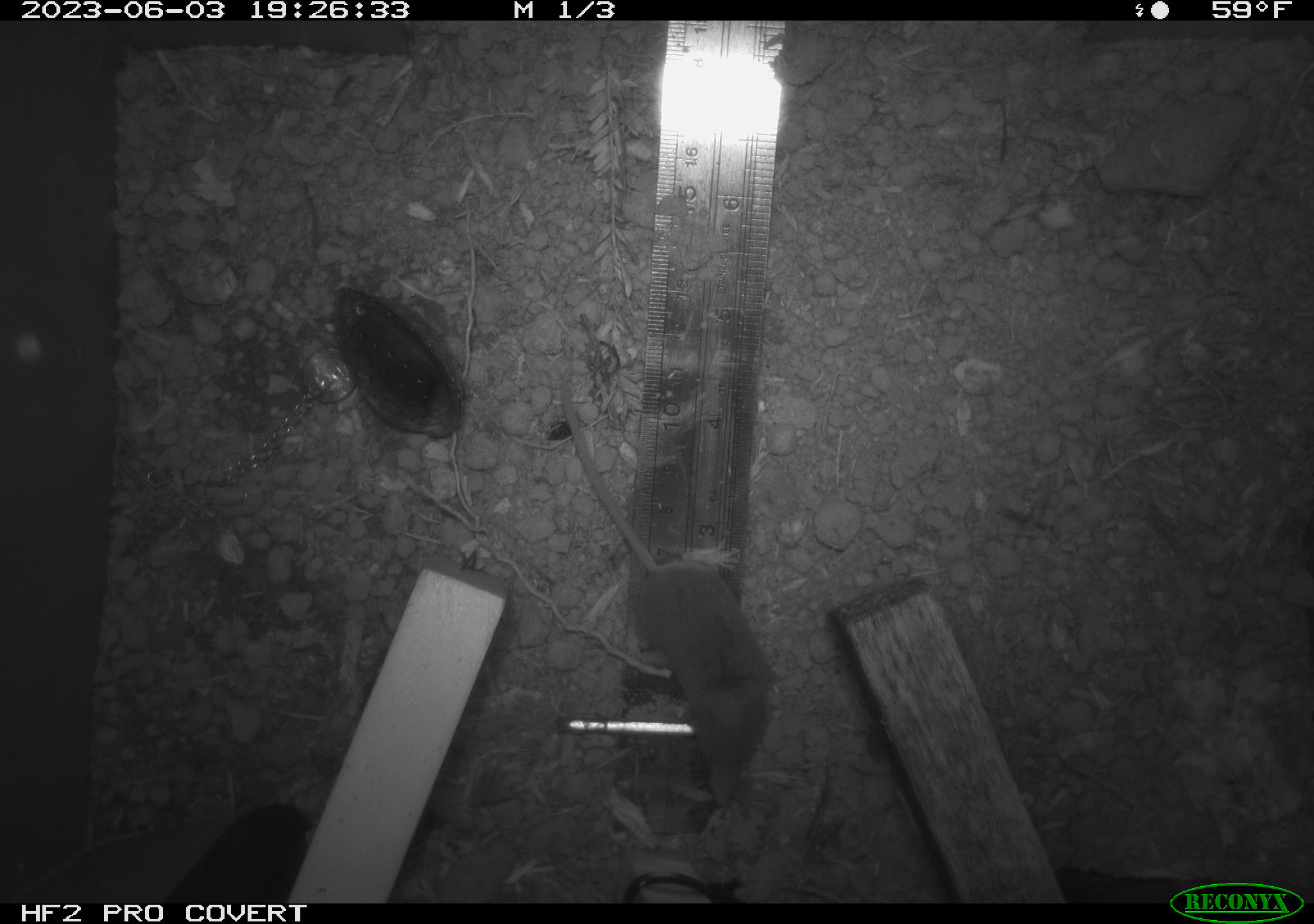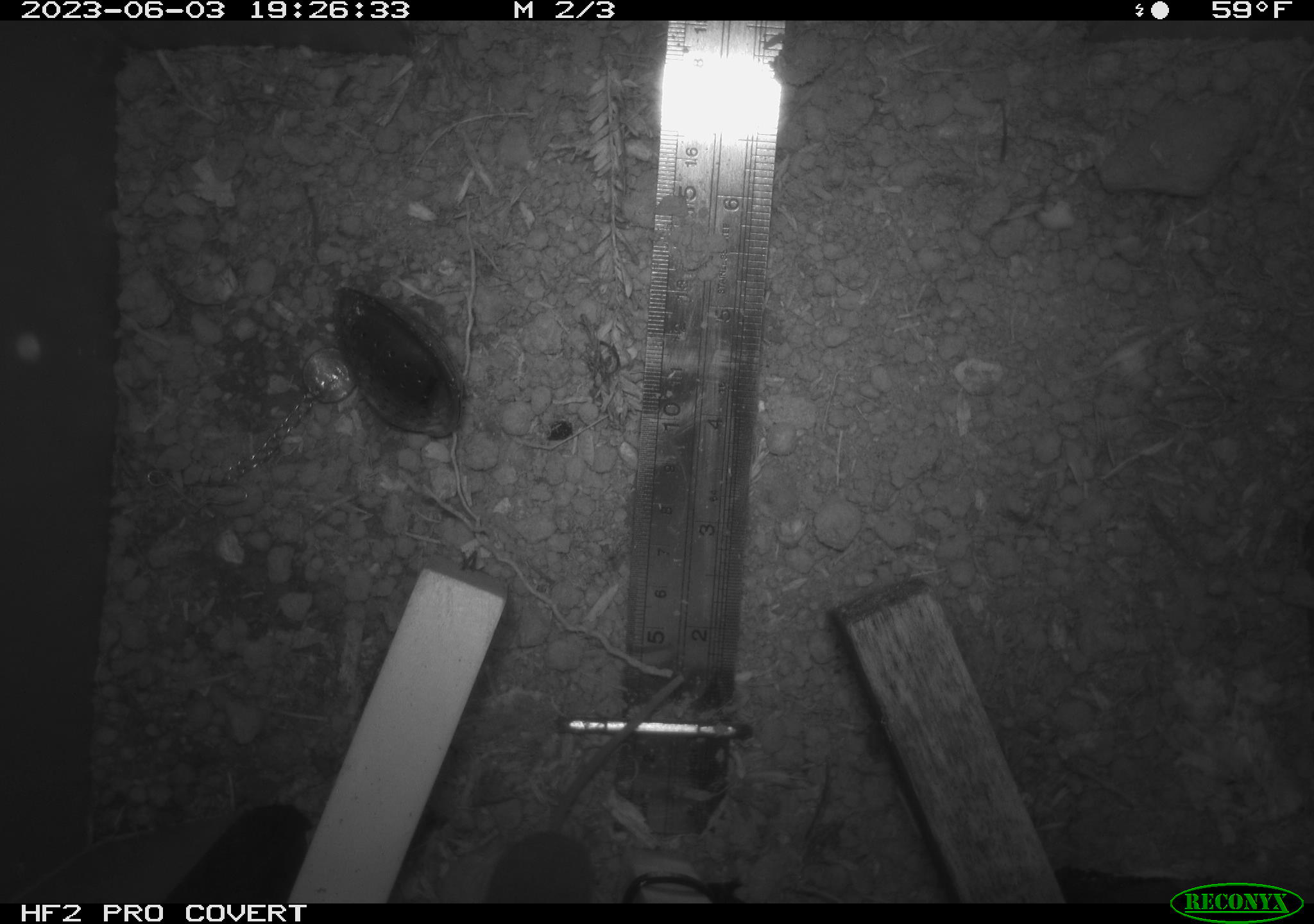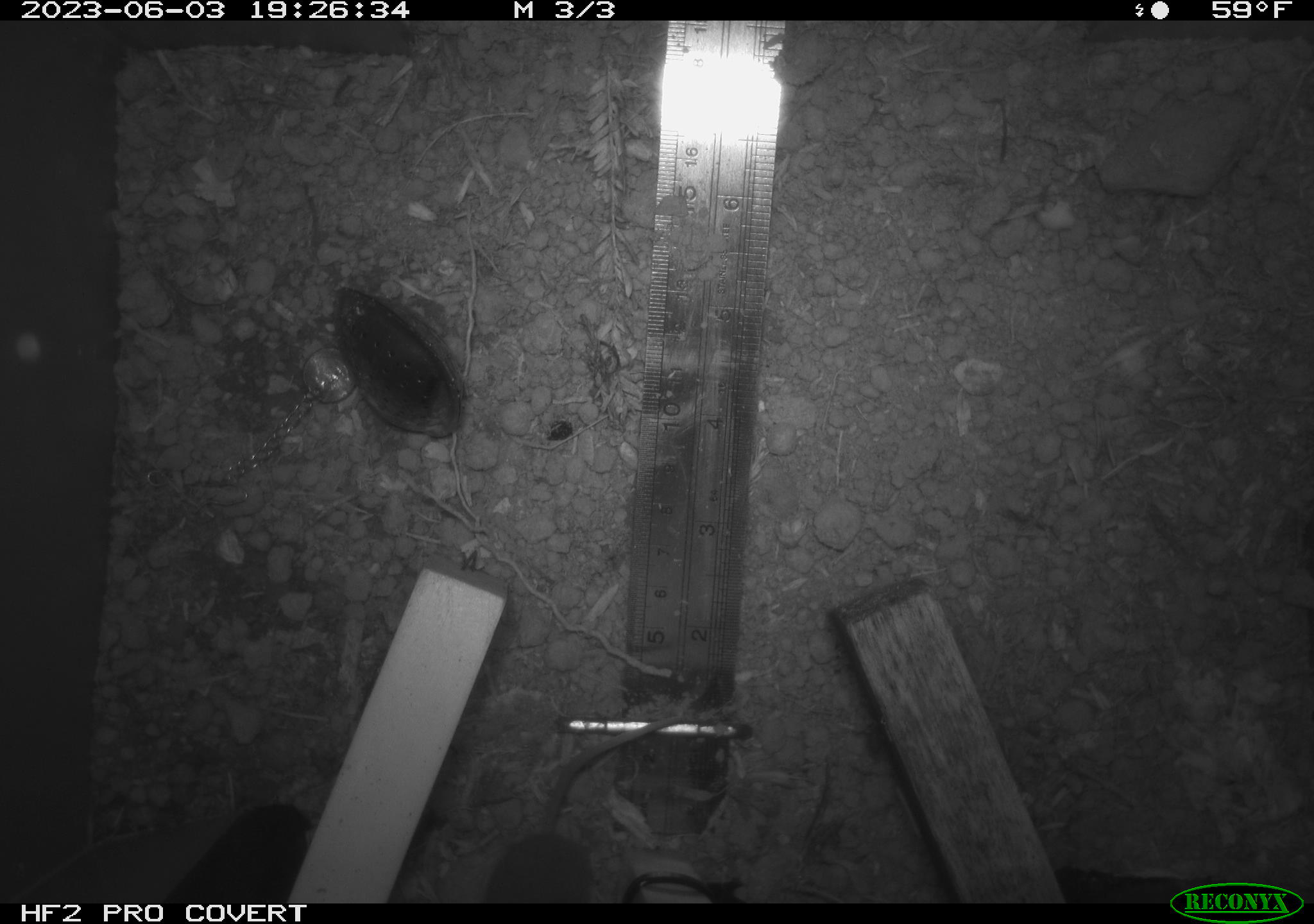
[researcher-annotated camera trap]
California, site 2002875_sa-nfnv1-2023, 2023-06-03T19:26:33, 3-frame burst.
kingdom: Animalia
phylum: Chordata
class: Mammalia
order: Eulipotyphla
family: Soricidae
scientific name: Soricidae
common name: shrews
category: soricidae family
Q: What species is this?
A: Soricidae family (shrews) (Soricidae).